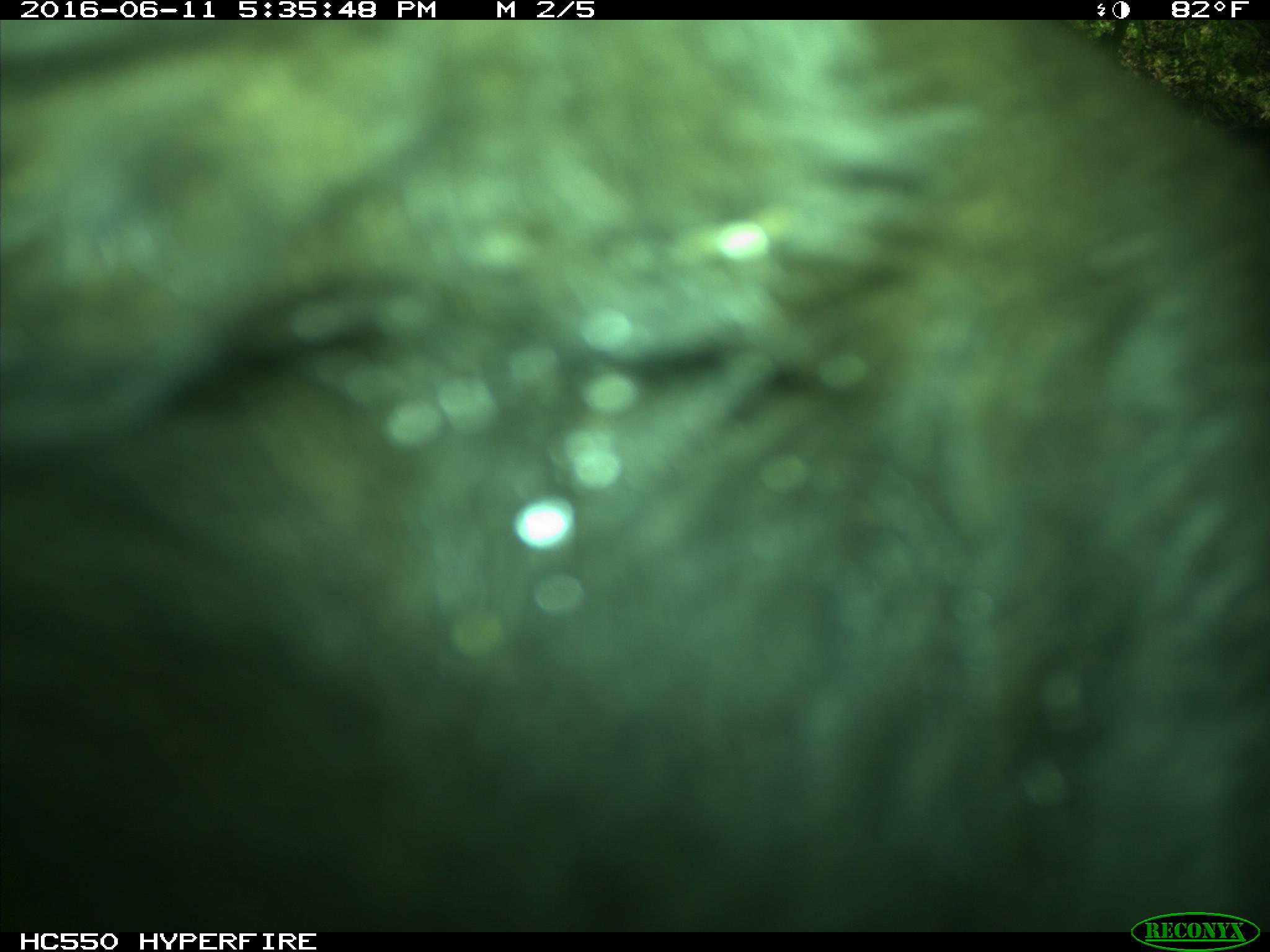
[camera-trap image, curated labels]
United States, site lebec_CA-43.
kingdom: Animalia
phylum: Chordata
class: Mammalia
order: Artiodactyla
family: Bovidae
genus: Bos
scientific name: Bos taurus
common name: domestic cow